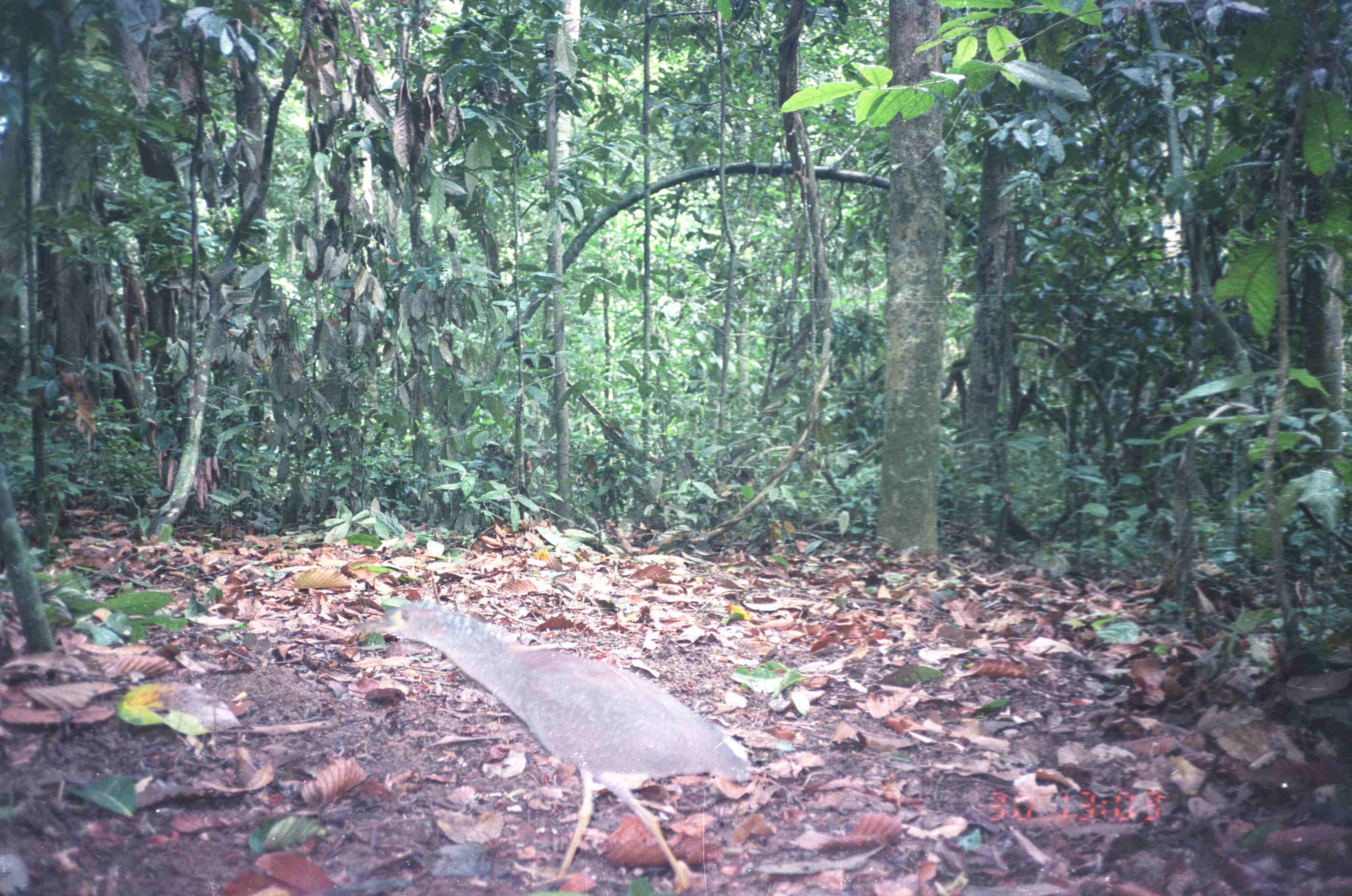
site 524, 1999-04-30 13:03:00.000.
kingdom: Animalia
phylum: Chordata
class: Aves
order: Pelecaniformes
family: Ardeidae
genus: Butorides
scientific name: Butorides striata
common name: striated heron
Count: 1.